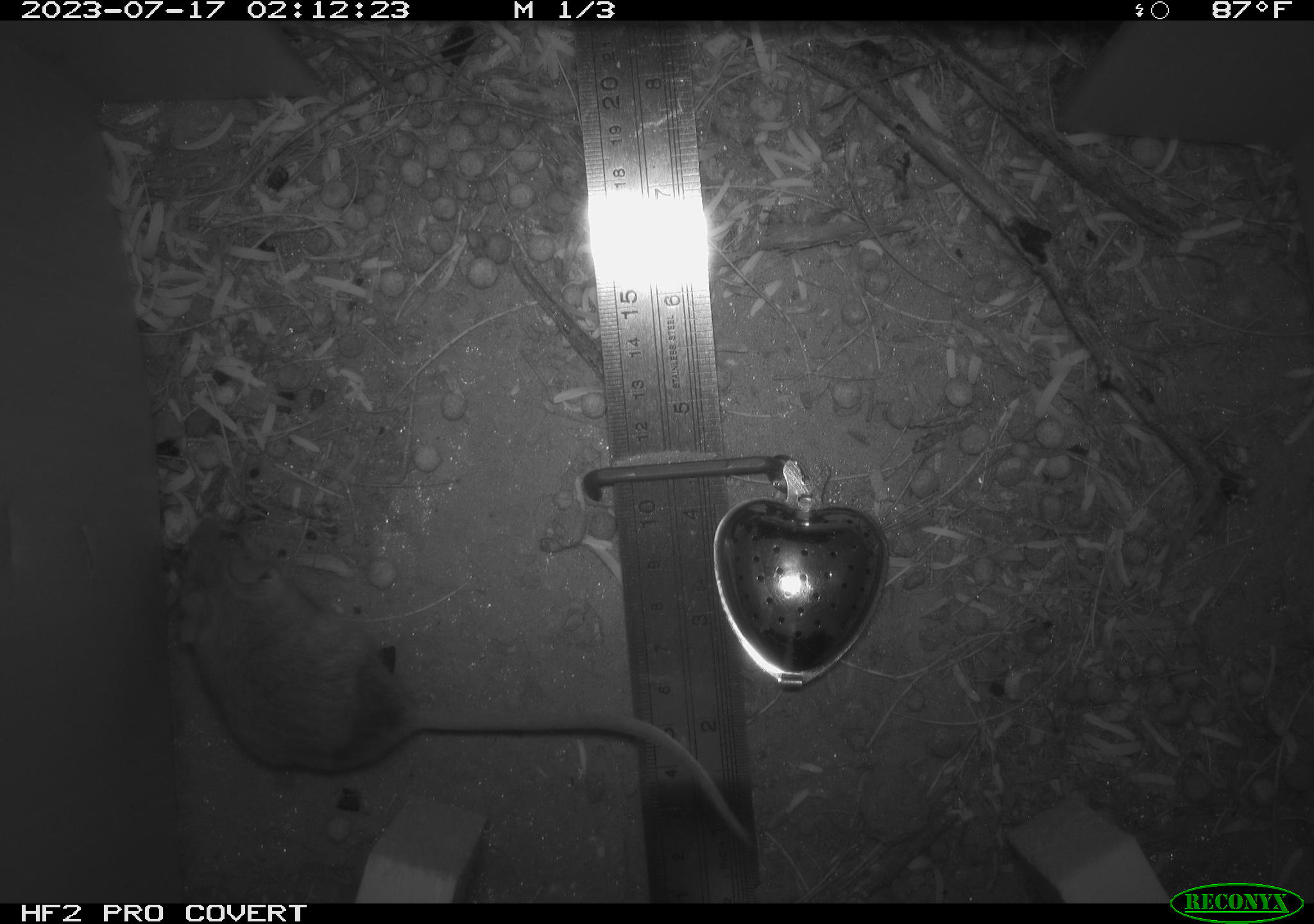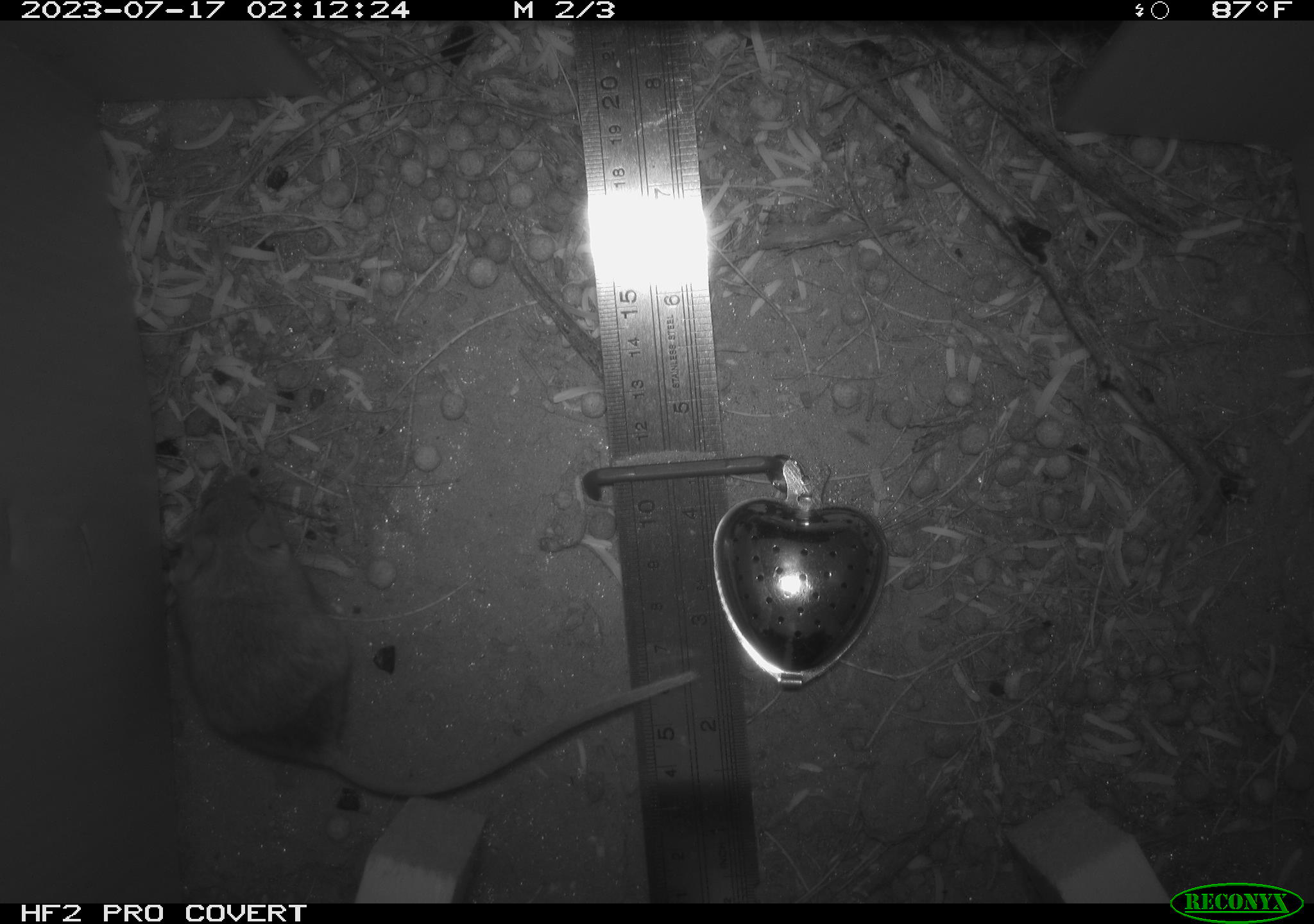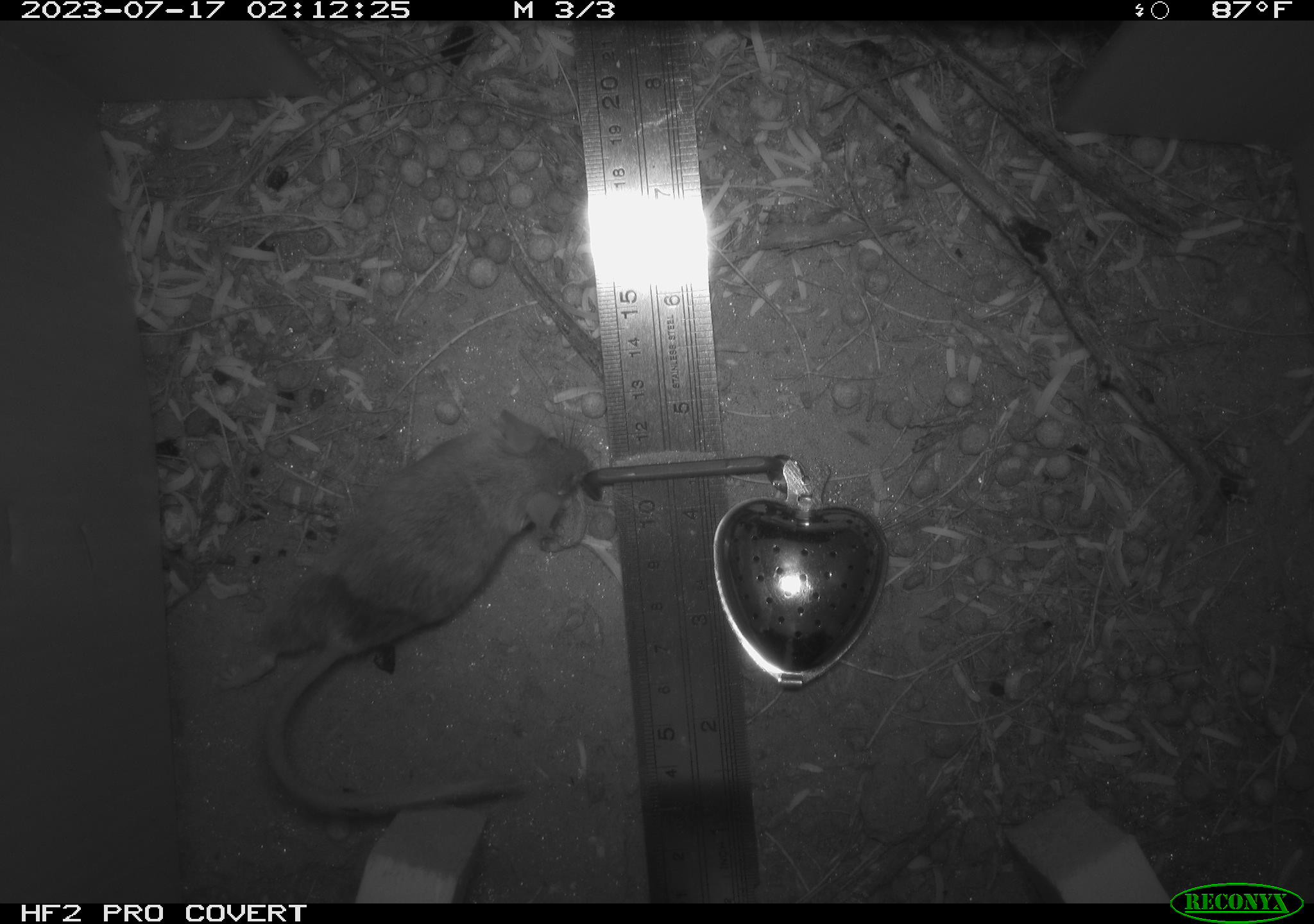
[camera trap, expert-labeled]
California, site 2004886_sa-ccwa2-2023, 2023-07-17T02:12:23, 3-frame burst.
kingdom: Animalia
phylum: Chordata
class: Mammalia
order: Rodentia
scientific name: Rodentia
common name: rodent